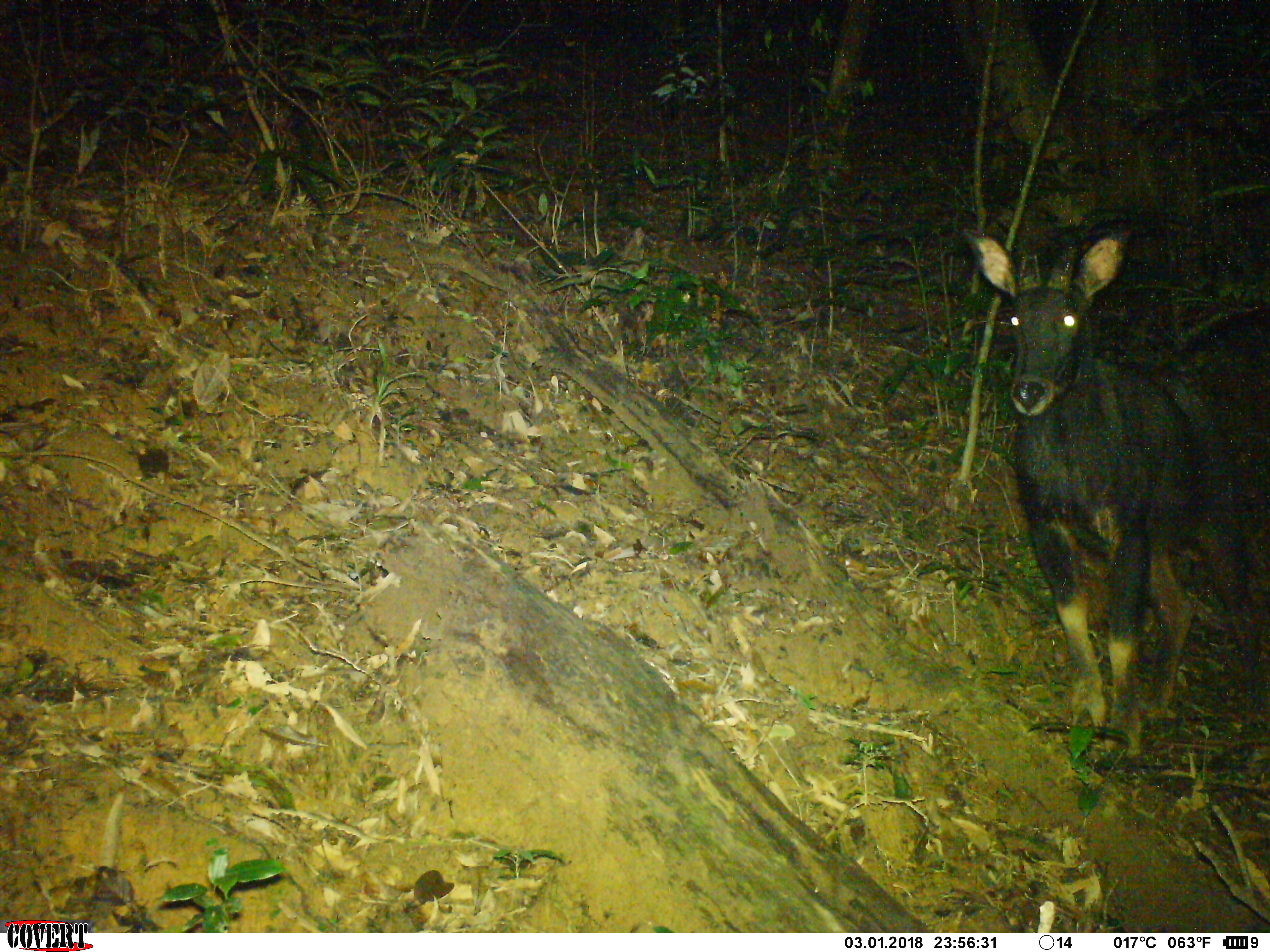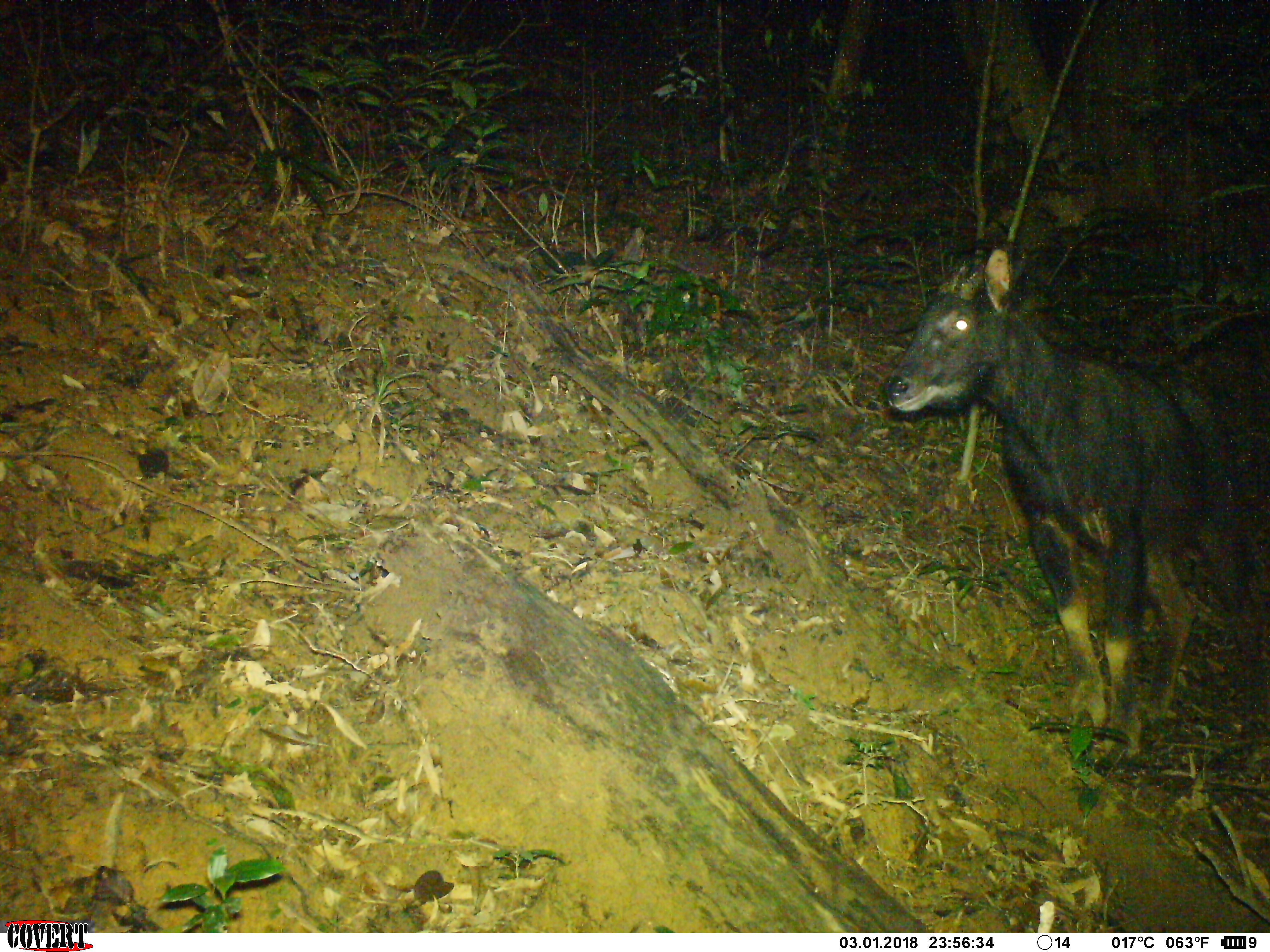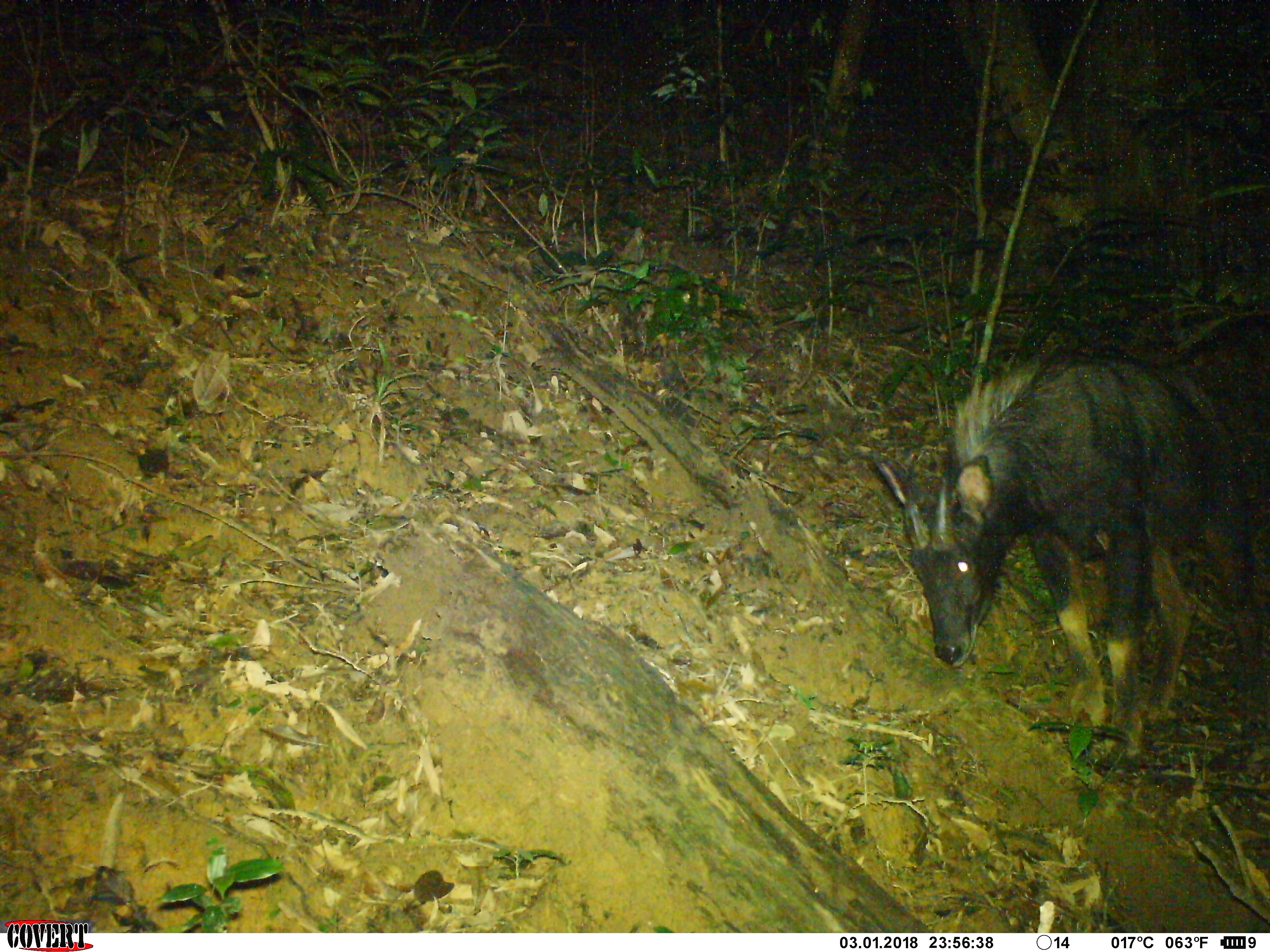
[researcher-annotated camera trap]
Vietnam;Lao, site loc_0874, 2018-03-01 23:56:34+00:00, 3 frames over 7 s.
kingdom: Animalia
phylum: Chordata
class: Mammalia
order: Artiodactyla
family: Bovidae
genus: Capricornis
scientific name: Capricornis sumatraensis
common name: chinese serow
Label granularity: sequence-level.